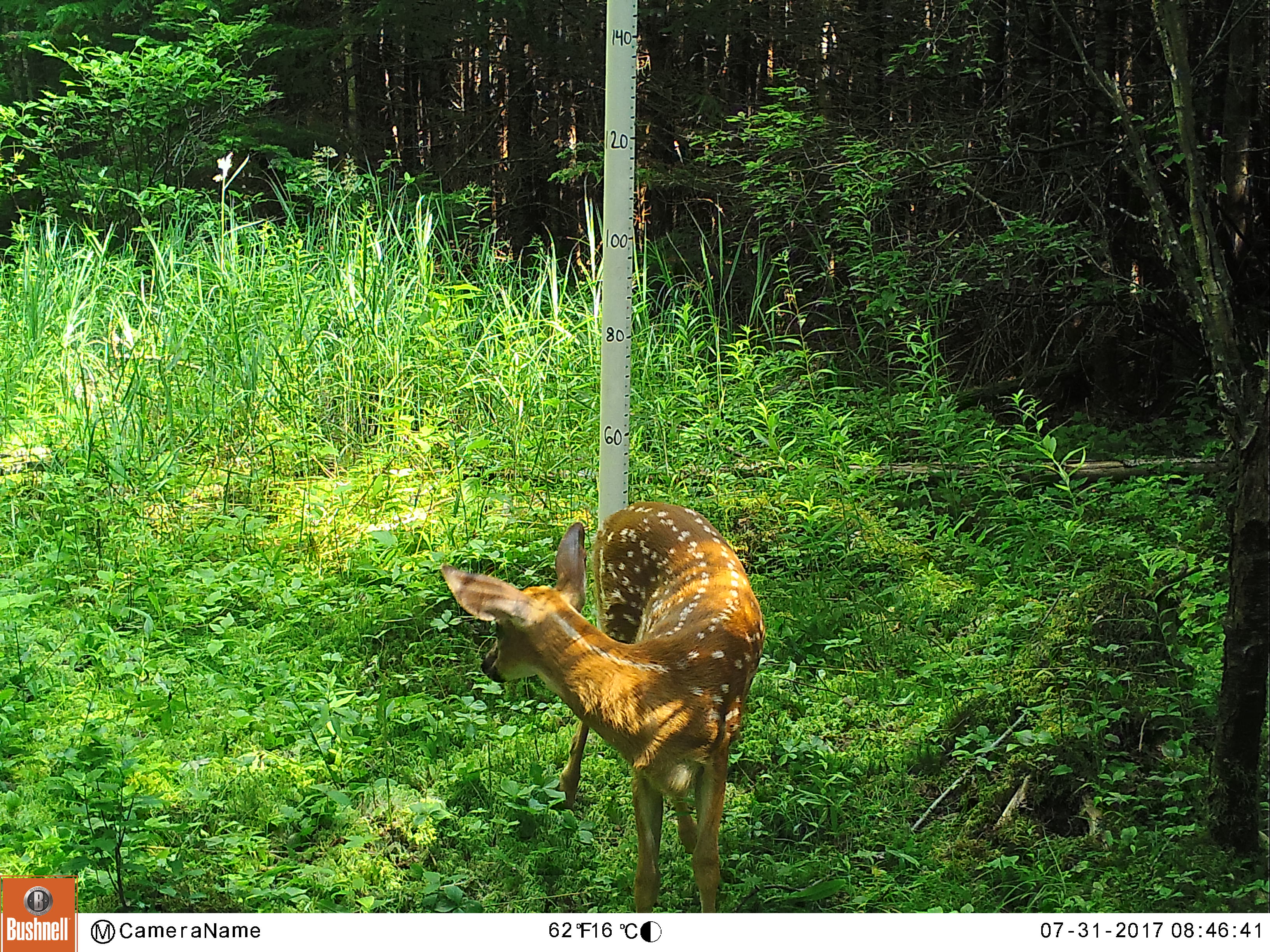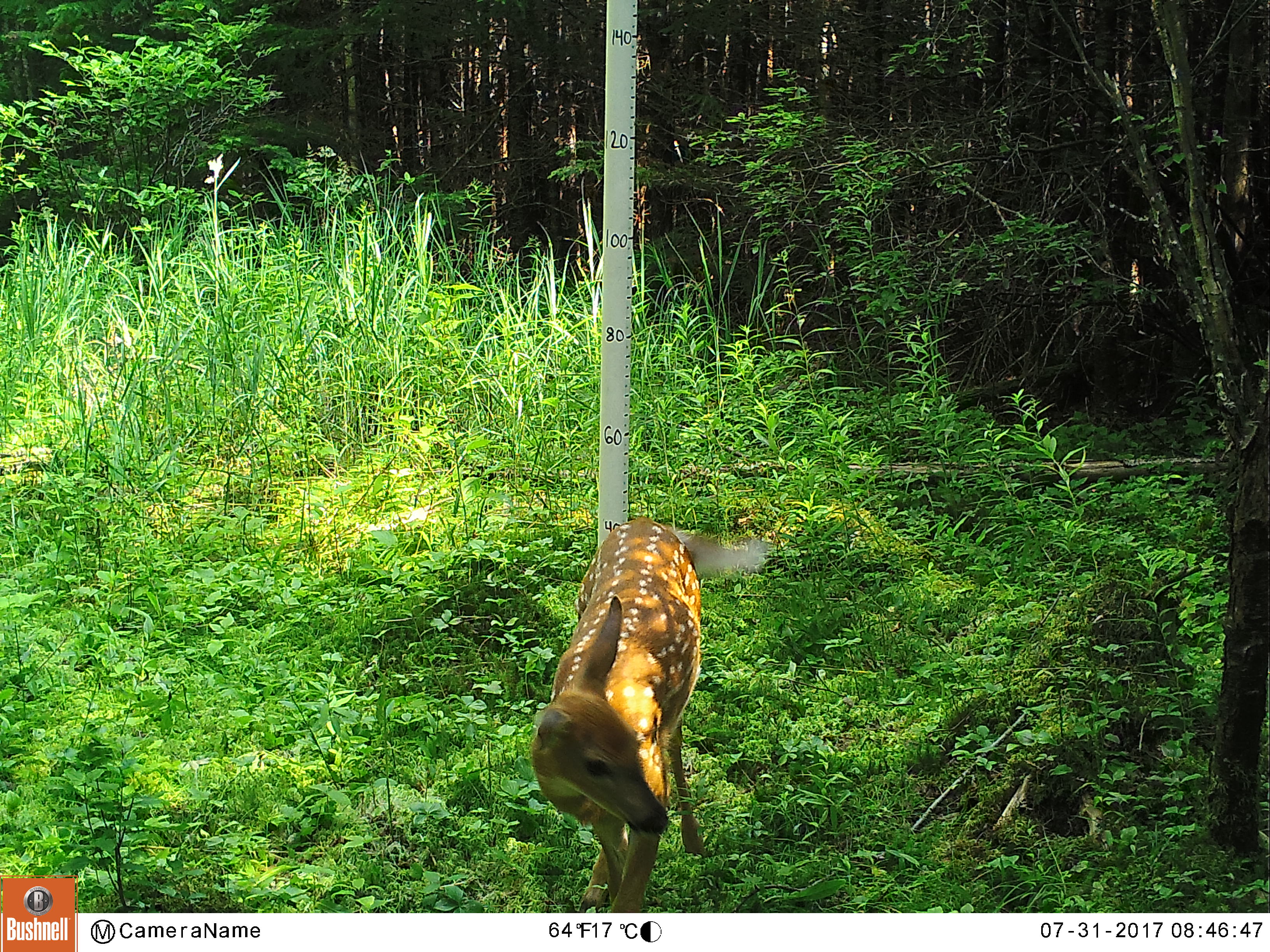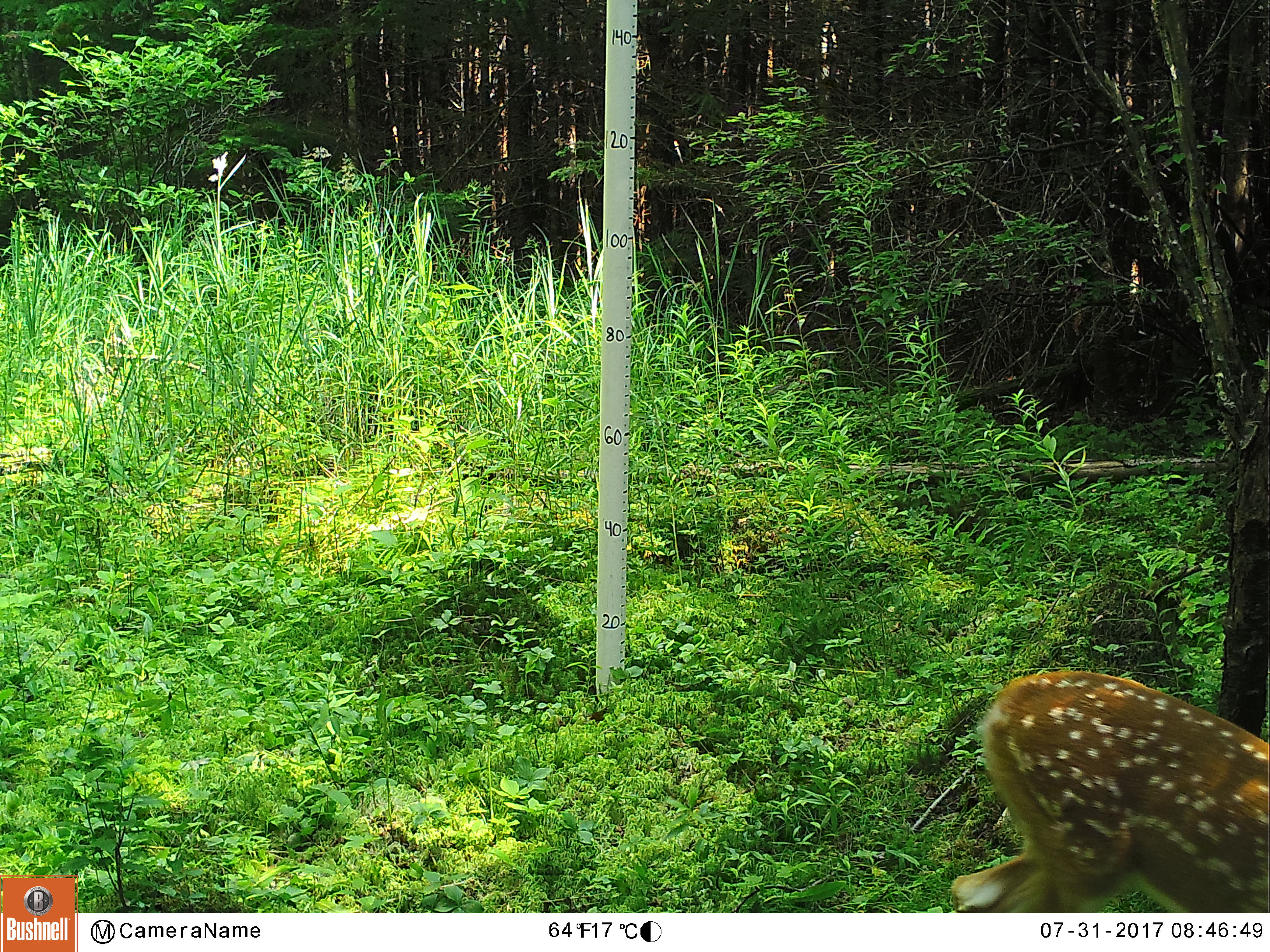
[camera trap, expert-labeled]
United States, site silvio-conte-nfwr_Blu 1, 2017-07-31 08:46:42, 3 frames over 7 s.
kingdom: Animalia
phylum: Chordata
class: Mammalia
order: Artiodactyla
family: Cervidae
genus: Odocoileus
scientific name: Odocoileus virginianus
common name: white-tailed deer